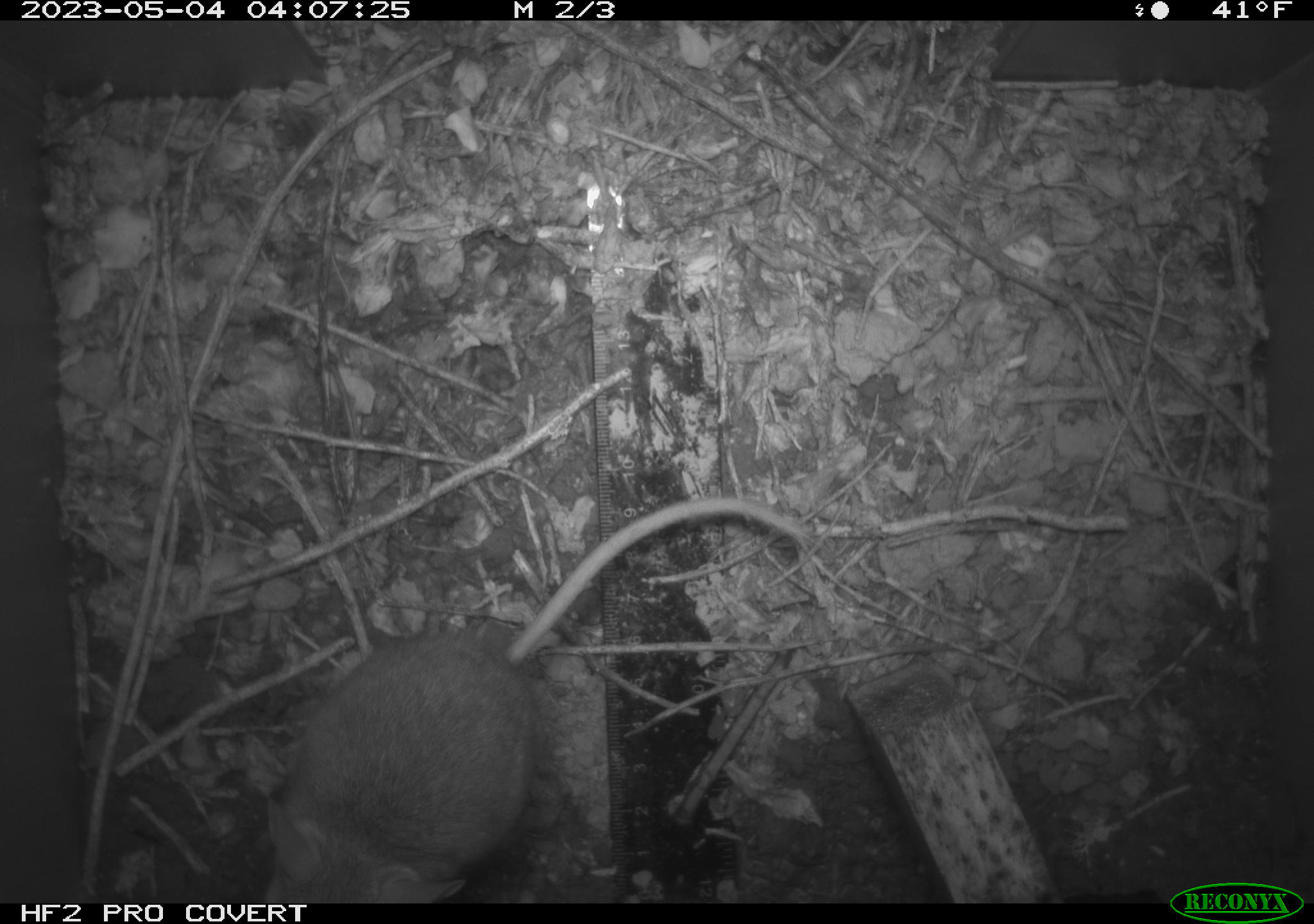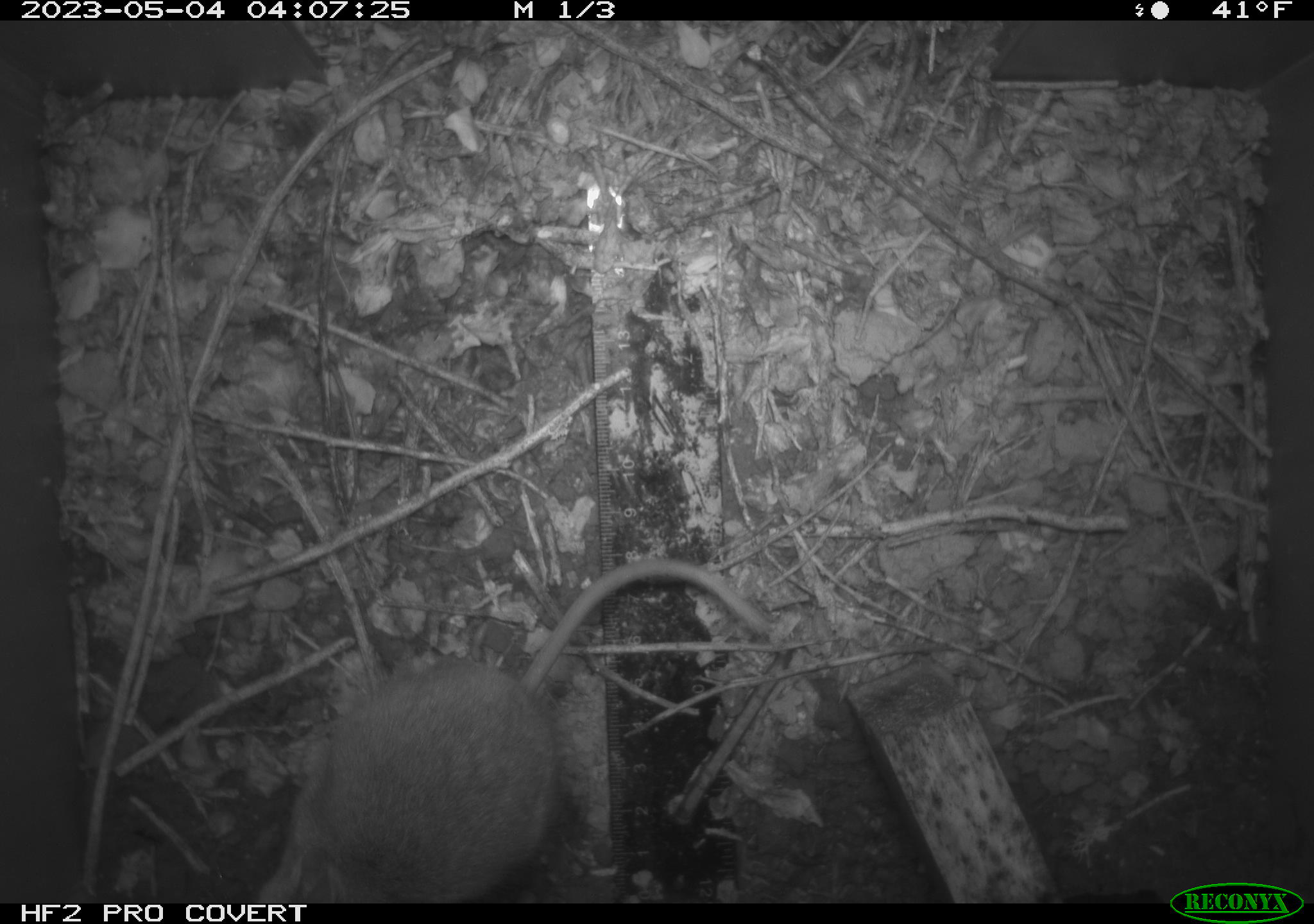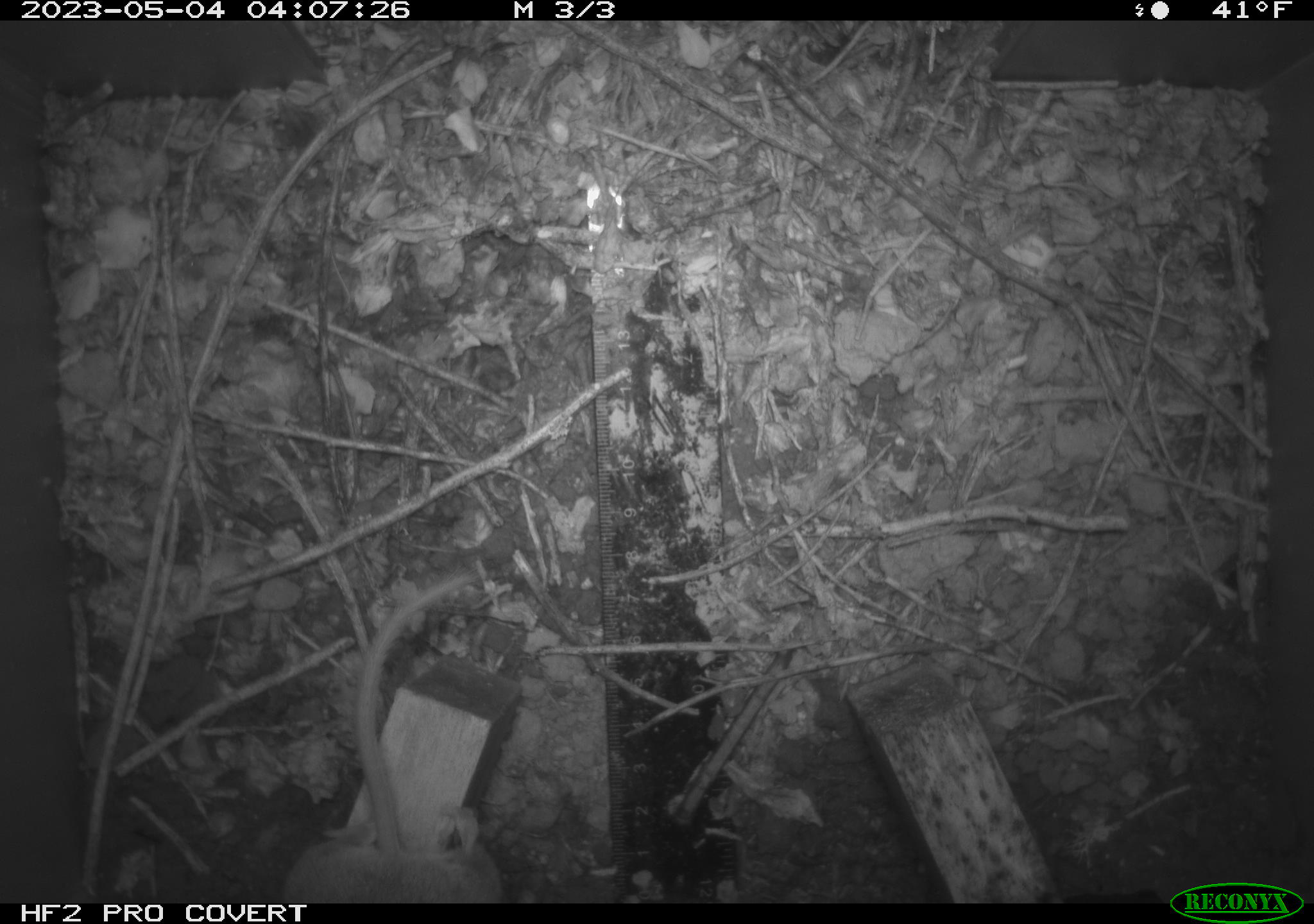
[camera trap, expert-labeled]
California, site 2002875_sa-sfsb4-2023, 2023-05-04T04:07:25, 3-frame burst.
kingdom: Animalia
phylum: Chordata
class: Mammalia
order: Rodentia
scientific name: Rodentia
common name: mouse species